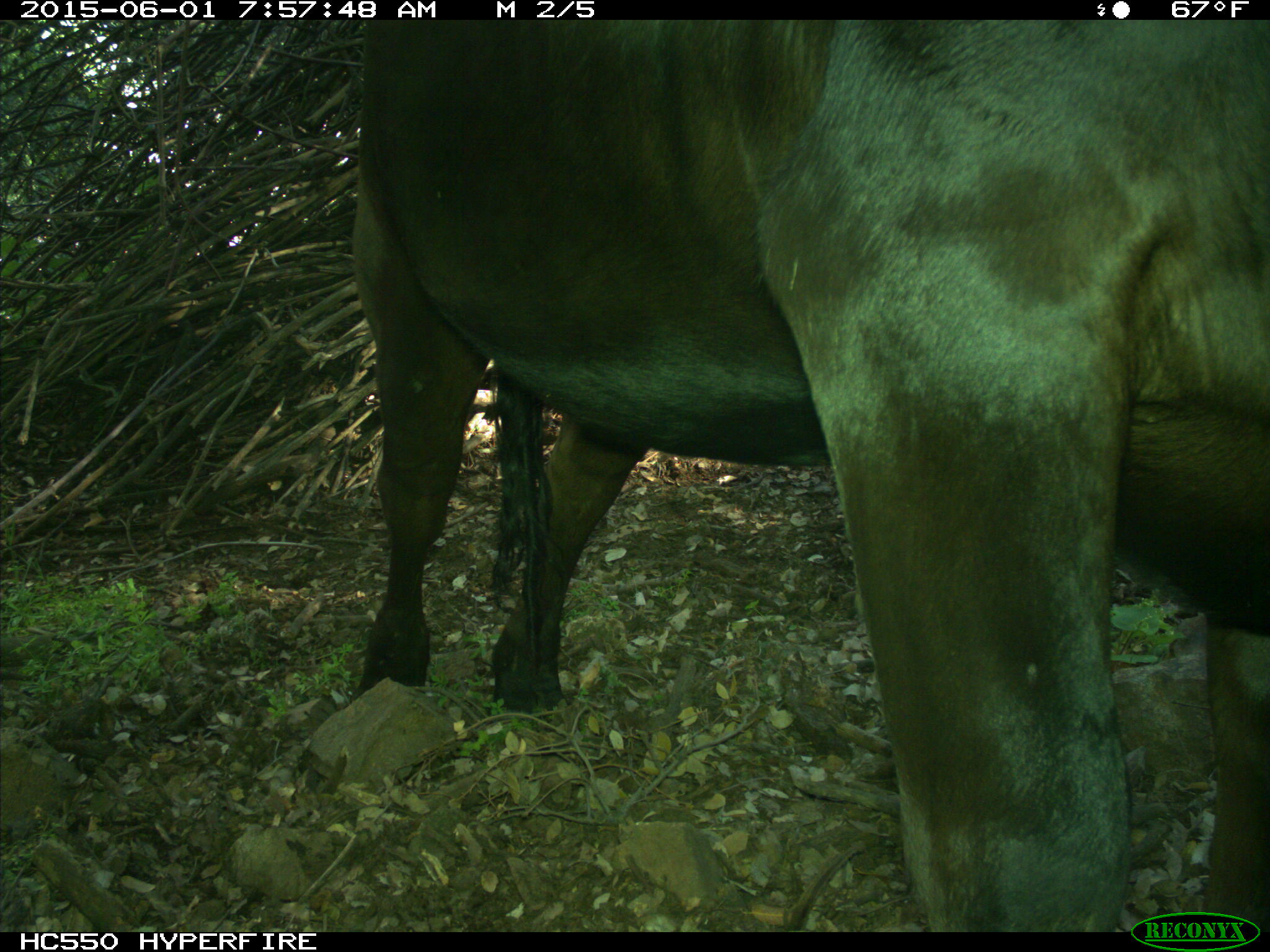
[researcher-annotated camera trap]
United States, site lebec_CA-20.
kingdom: Animalia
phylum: Chordata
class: Mammalia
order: Artiodactyla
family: Bovidae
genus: Bos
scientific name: Bos taurus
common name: domestic cow